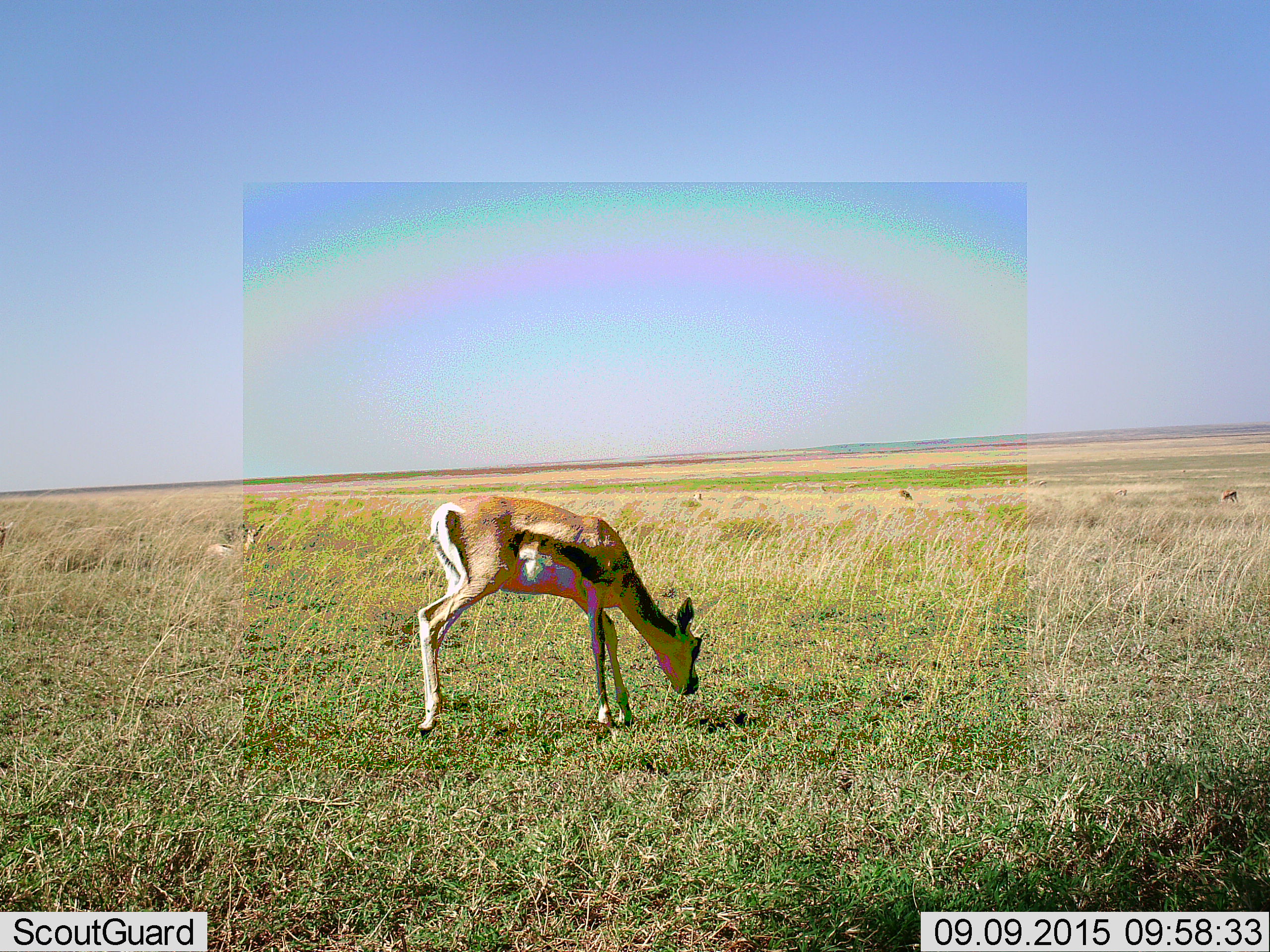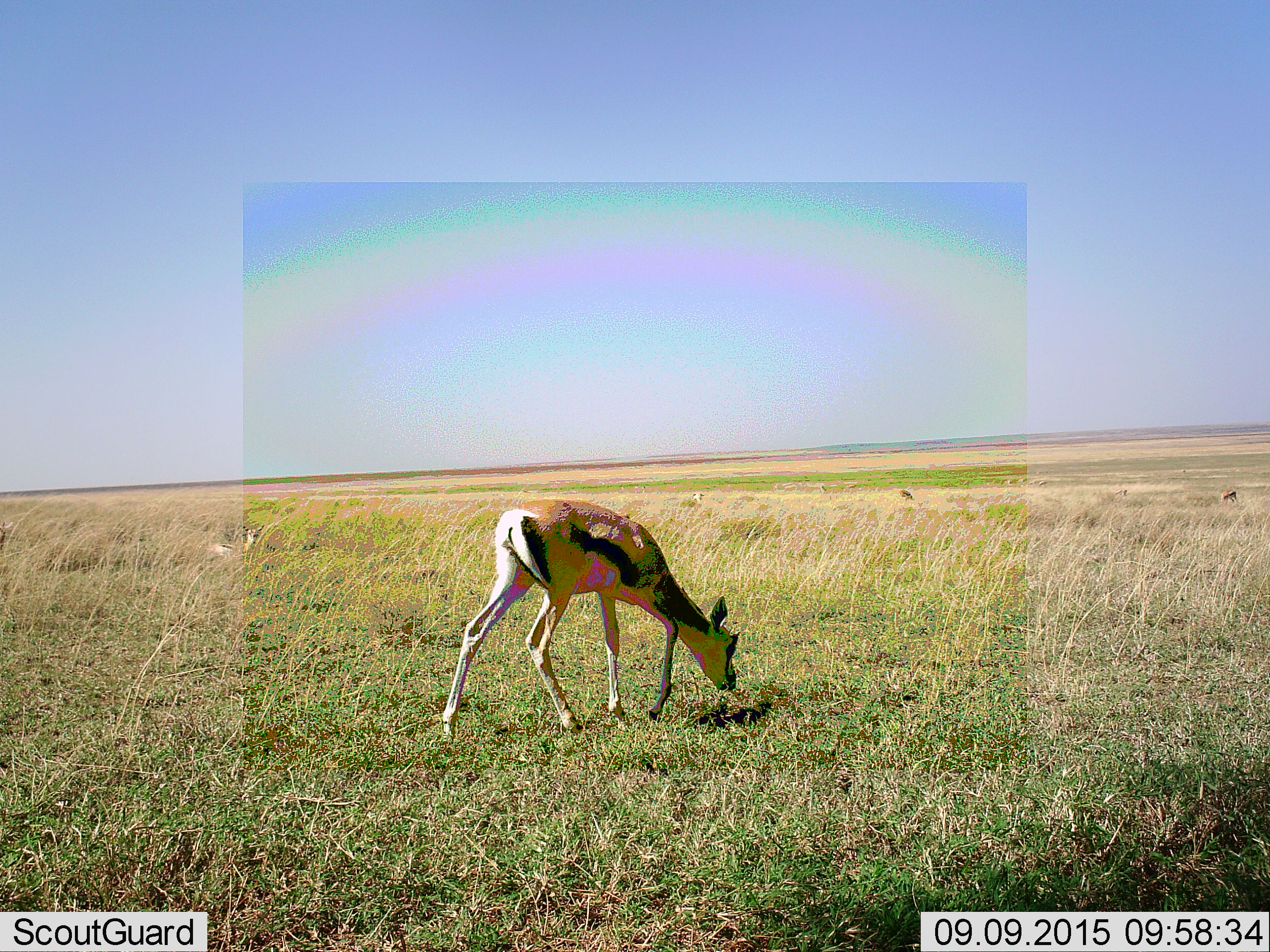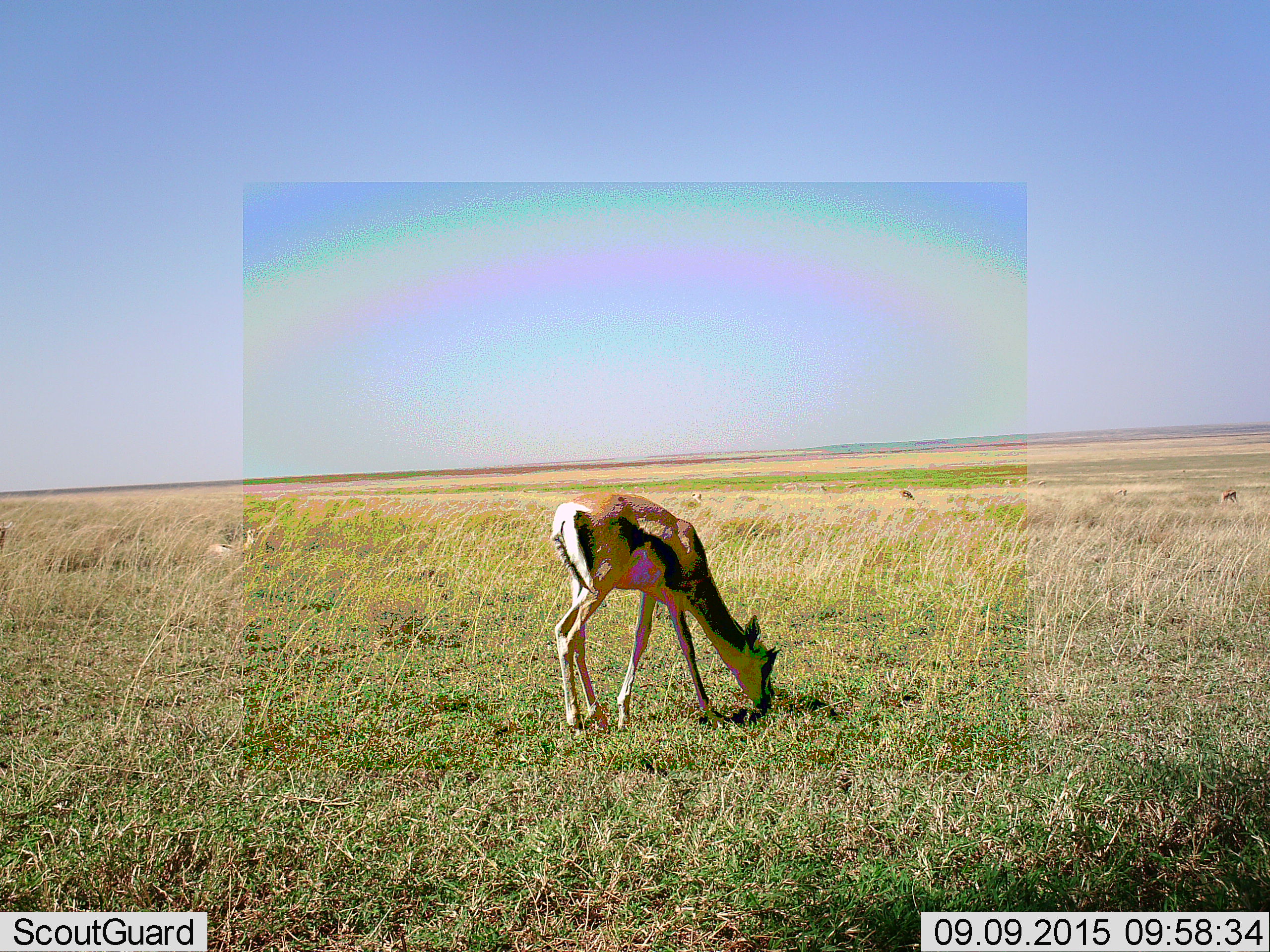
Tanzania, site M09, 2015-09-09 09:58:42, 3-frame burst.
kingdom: Animalia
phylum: Chordata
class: Mammalia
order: Artiodactyla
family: Bovidae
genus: Eudorcas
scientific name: Eudorcas thomsonii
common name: thomson's gazelle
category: gazellethomsons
Gazellethomsons (thomson's gazelle) (Eudorcas thomsonii), count 7. Behavior (volunteer vote fractions): standing 25%, resting 50%, moving 25%, interacting 0%. Young present (vote fraction): 12%. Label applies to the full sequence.